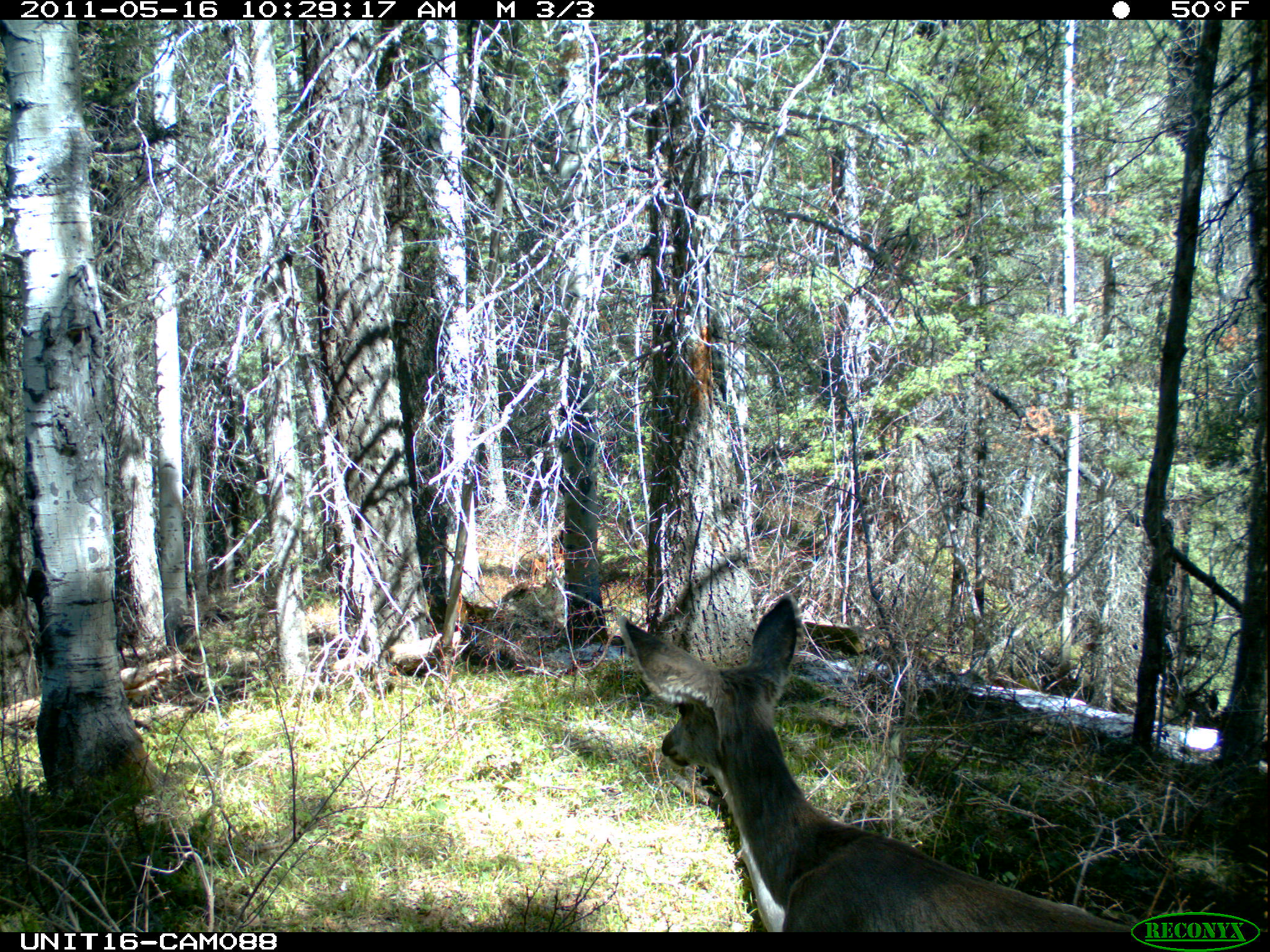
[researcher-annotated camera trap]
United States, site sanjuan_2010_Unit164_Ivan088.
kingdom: Animalia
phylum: Chordata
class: Mammalia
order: Artiodactyla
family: Cervidae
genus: Odocoileus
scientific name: Odocoileus hemionus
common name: mule deer